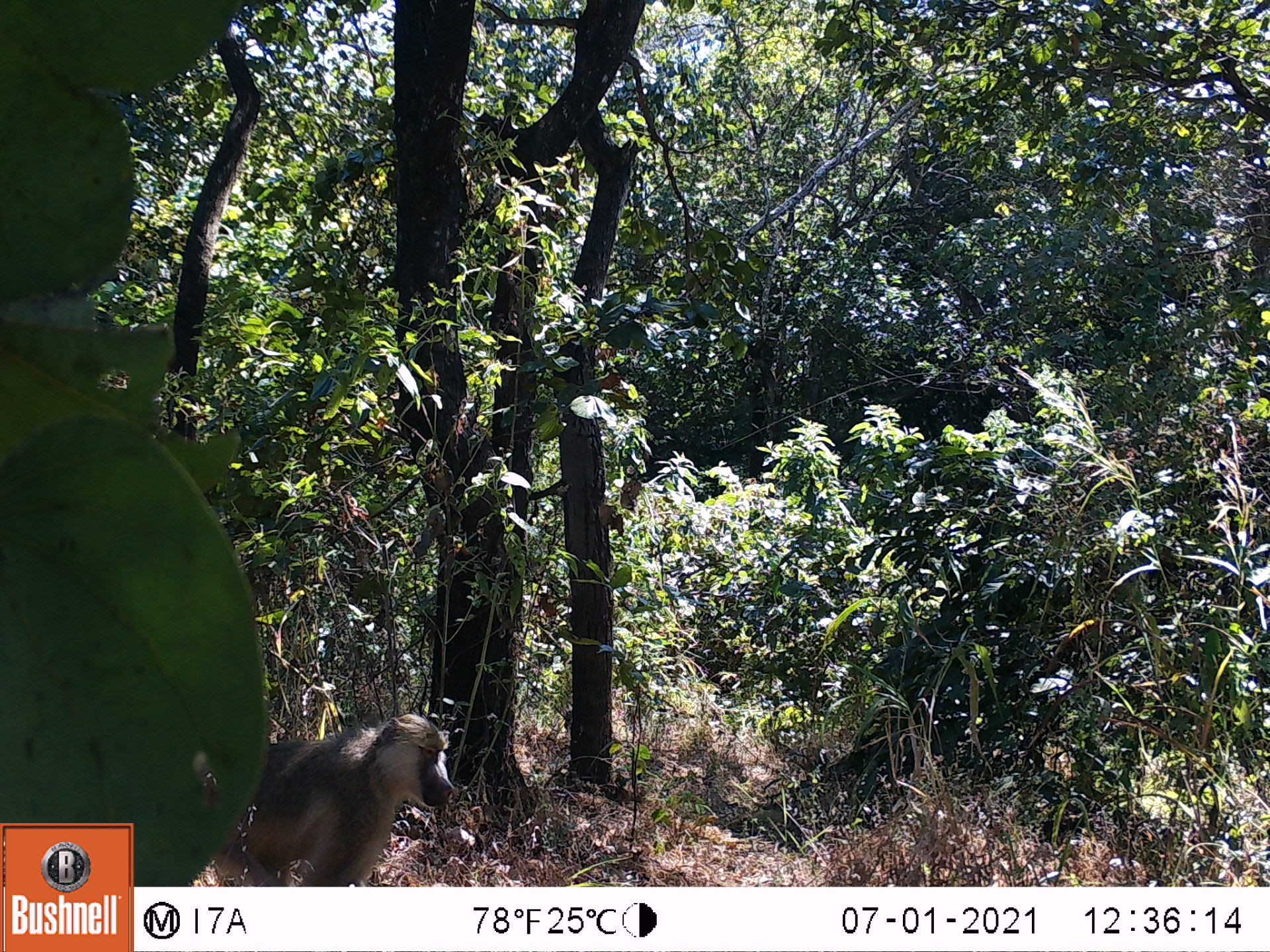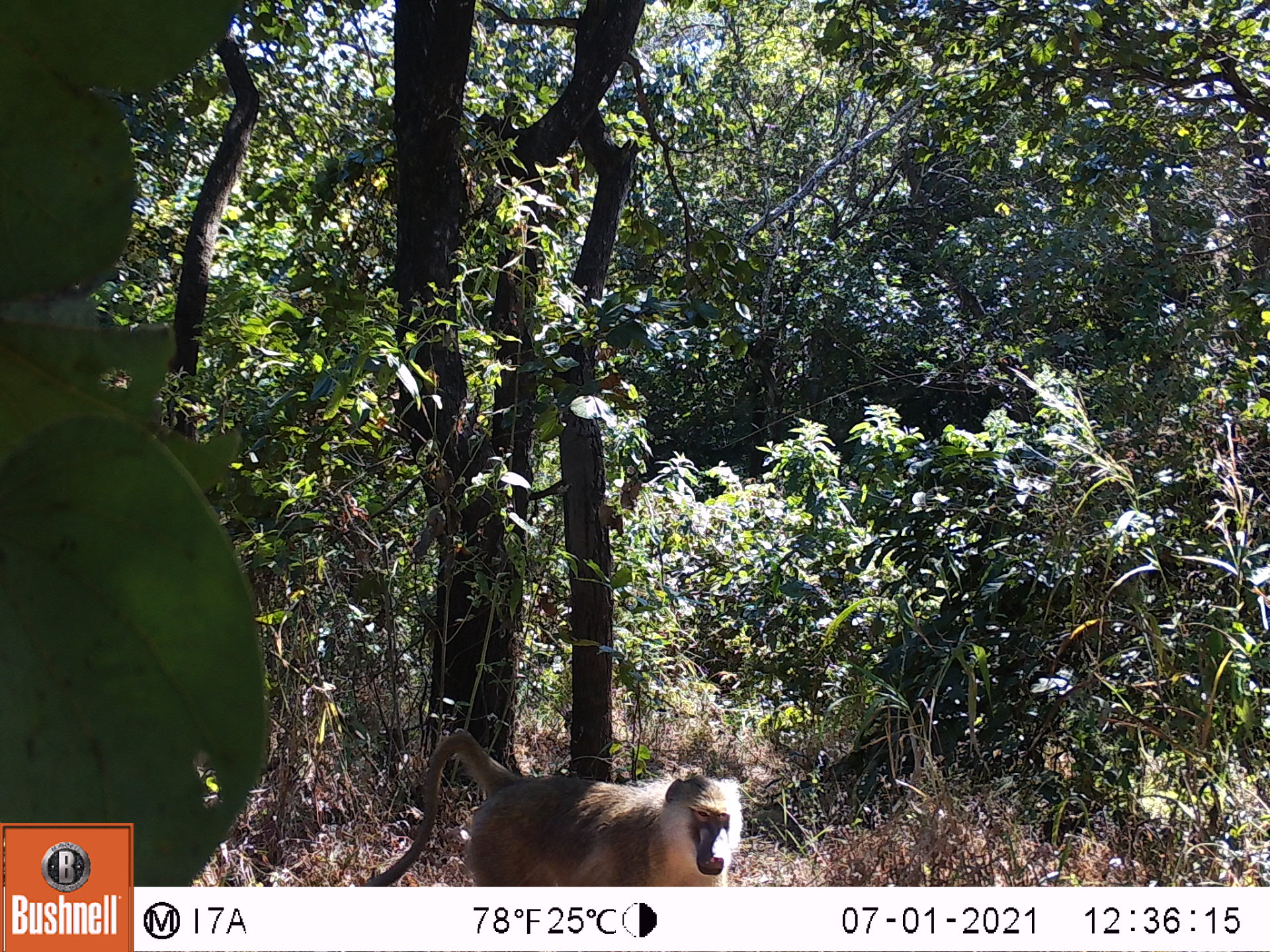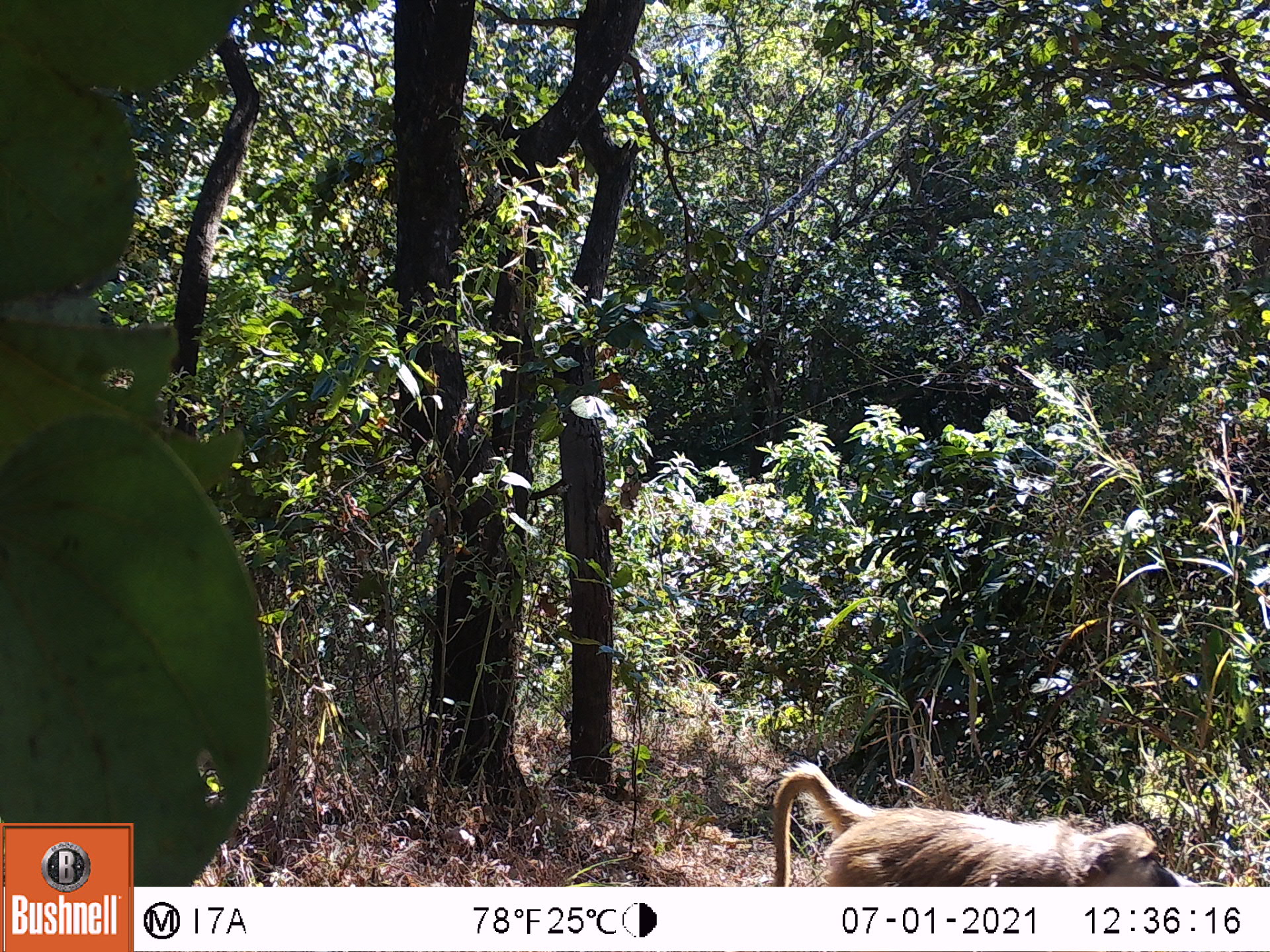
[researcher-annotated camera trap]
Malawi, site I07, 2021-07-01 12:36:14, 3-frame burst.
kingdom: Animalia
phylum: Chordata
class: Mammalia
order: Primates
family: Cercopithecidae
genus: Papio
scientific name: Papio cynocephalus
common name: yellow baboon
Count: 1.